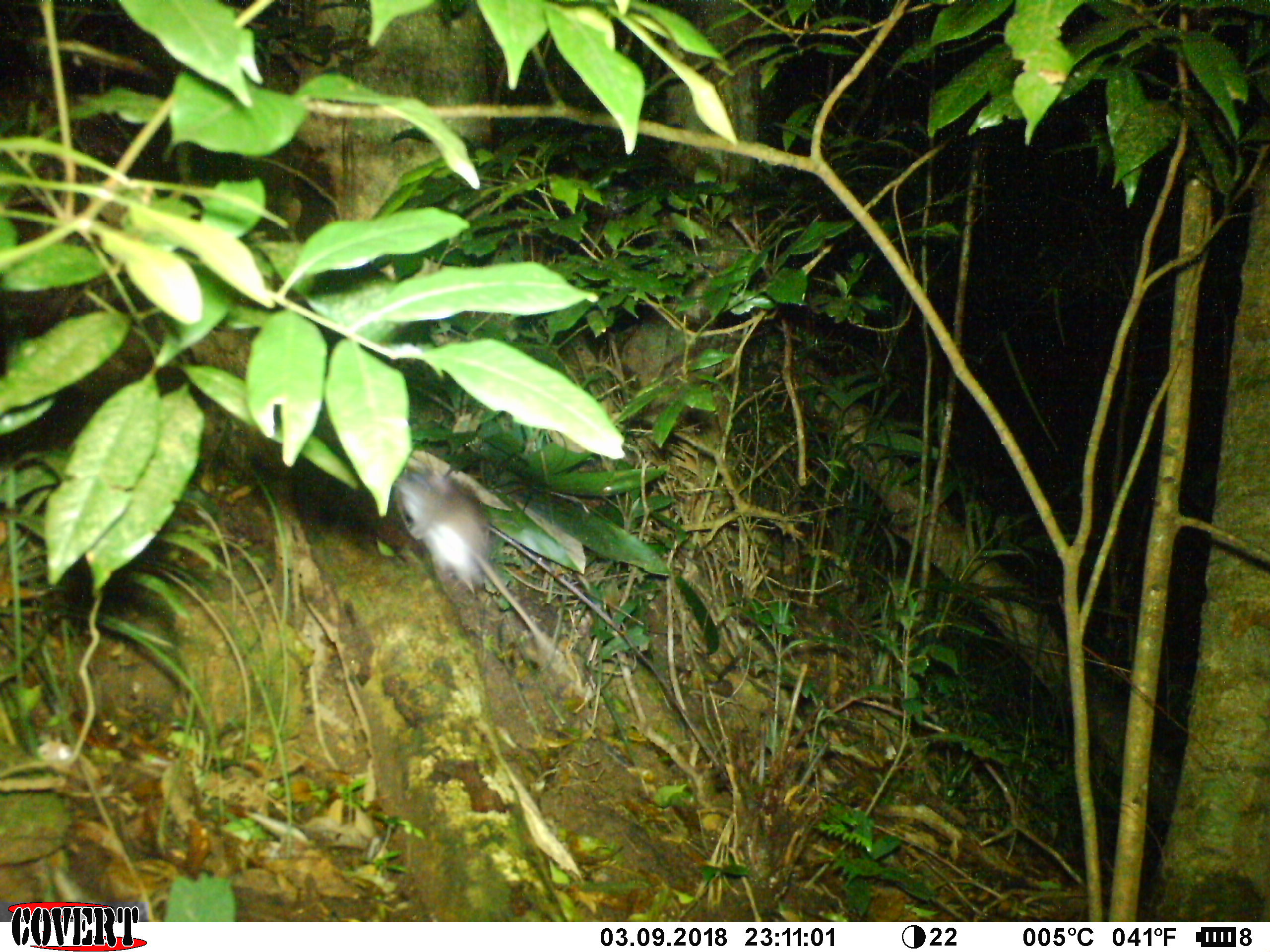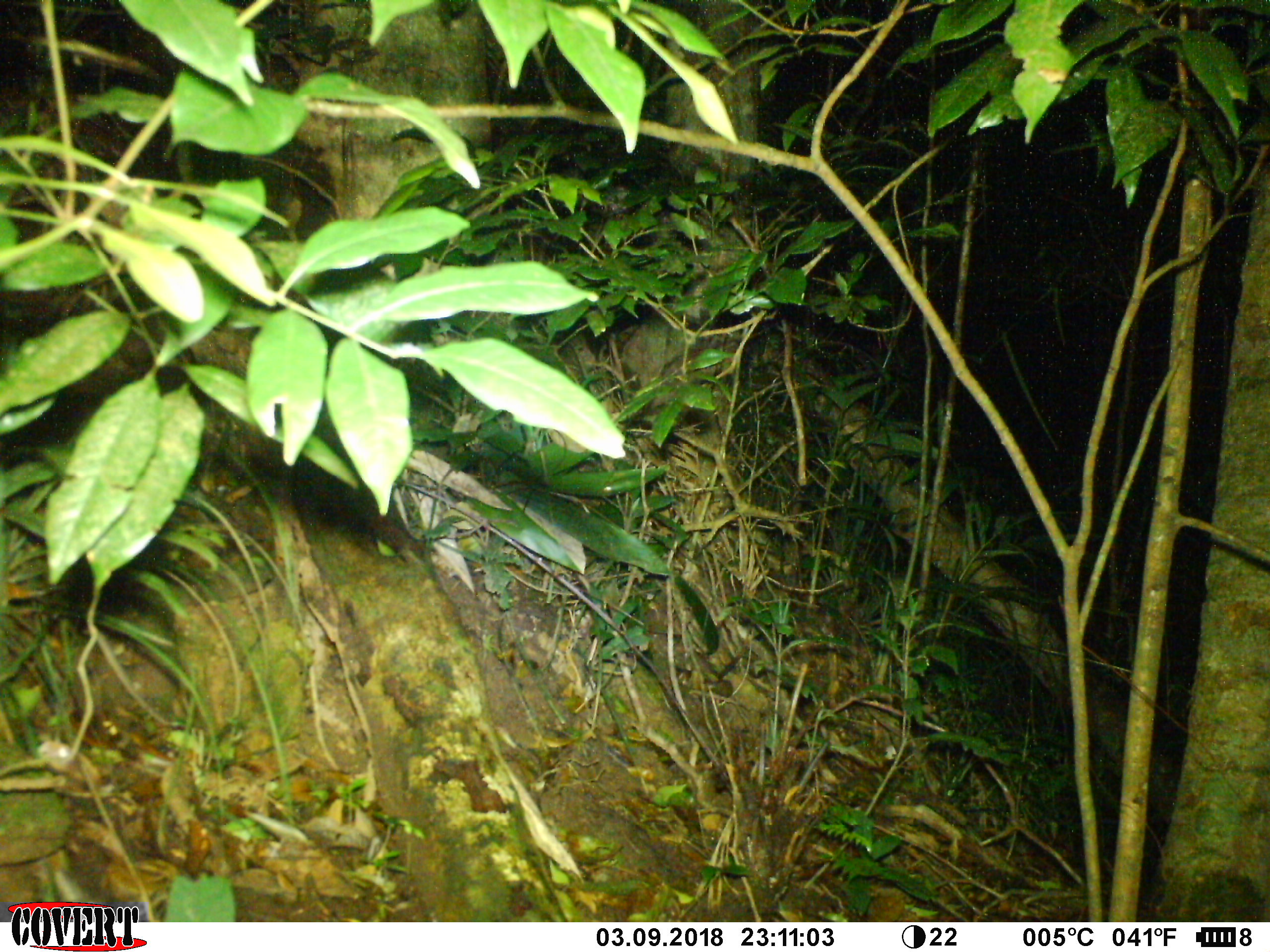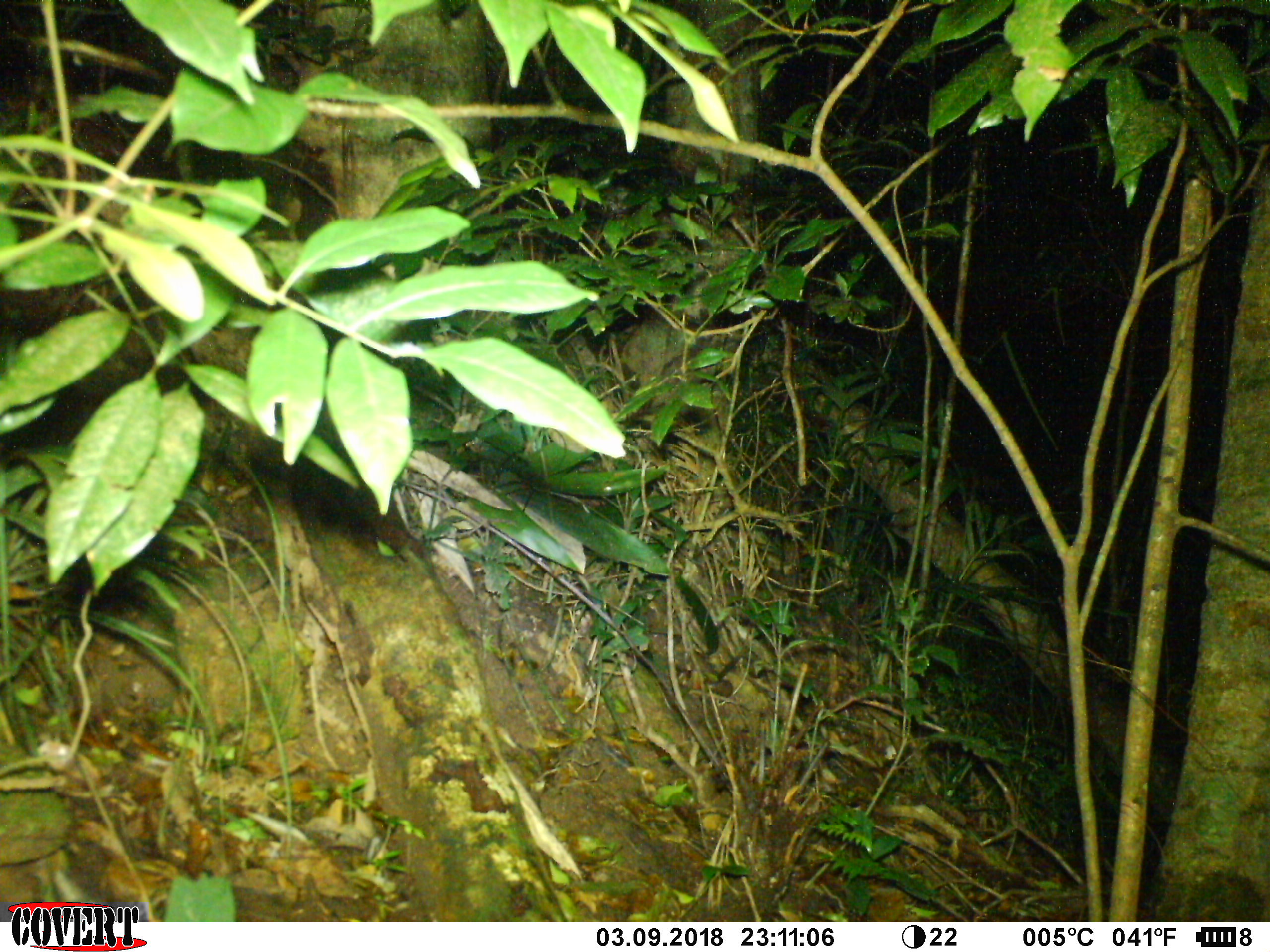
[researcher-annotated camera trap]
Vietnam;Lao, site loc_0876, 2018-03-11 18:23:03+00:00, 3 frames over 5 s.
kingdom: Animalia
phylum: Chordata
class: Mammalia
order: Rodentia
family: Muridae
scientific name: Muridae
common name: old-world mice and rats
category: unidentified murid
Unidentified murid (old-world mice and rats) (Muridae). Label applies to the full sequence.